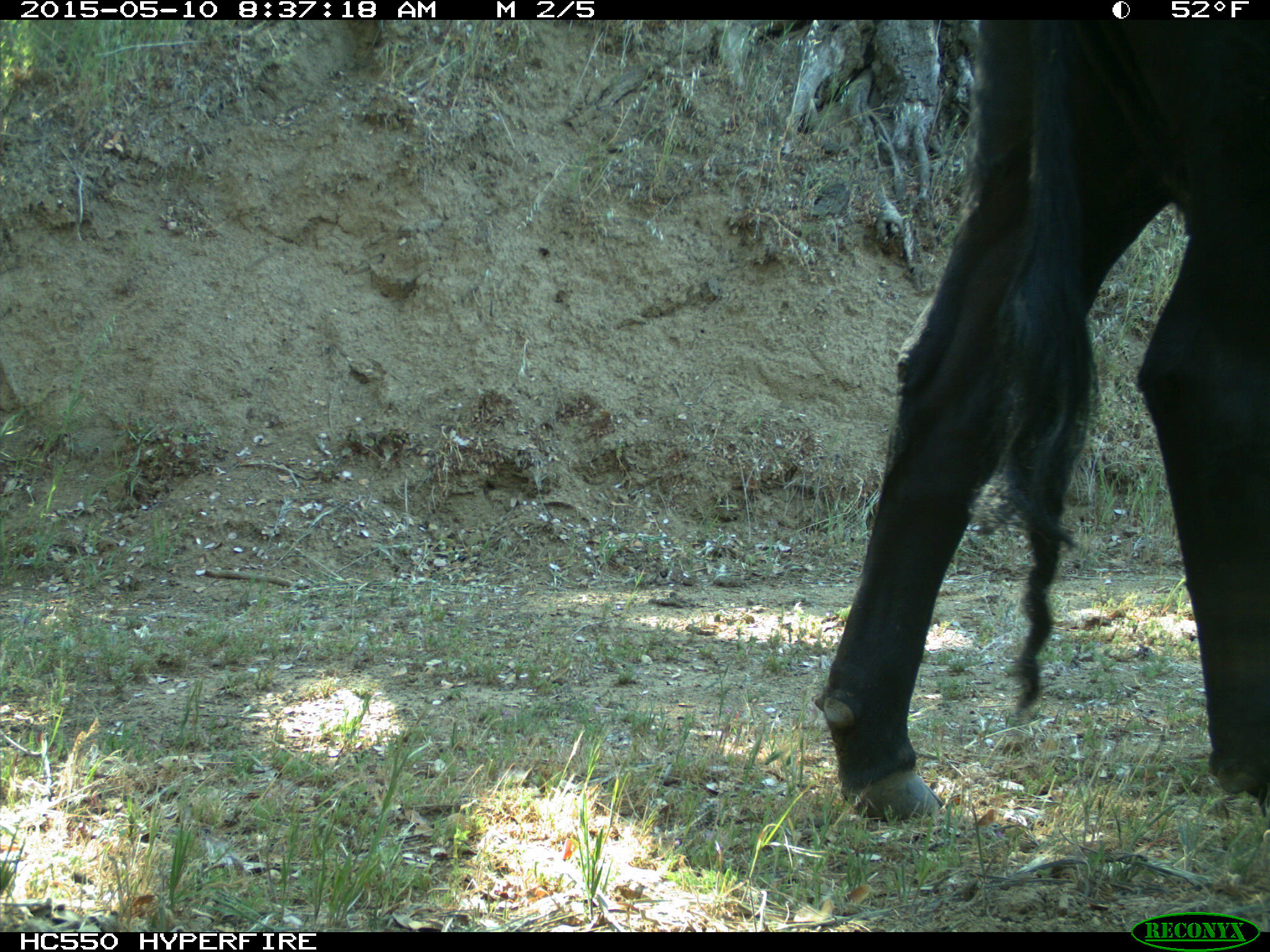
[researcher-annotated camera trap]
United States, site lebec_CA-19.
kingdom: Animalia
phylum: Chordata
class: Mammalia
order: Artiodactyla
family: Bovidae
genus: Bos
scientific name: Bos taurus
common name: domestic cow